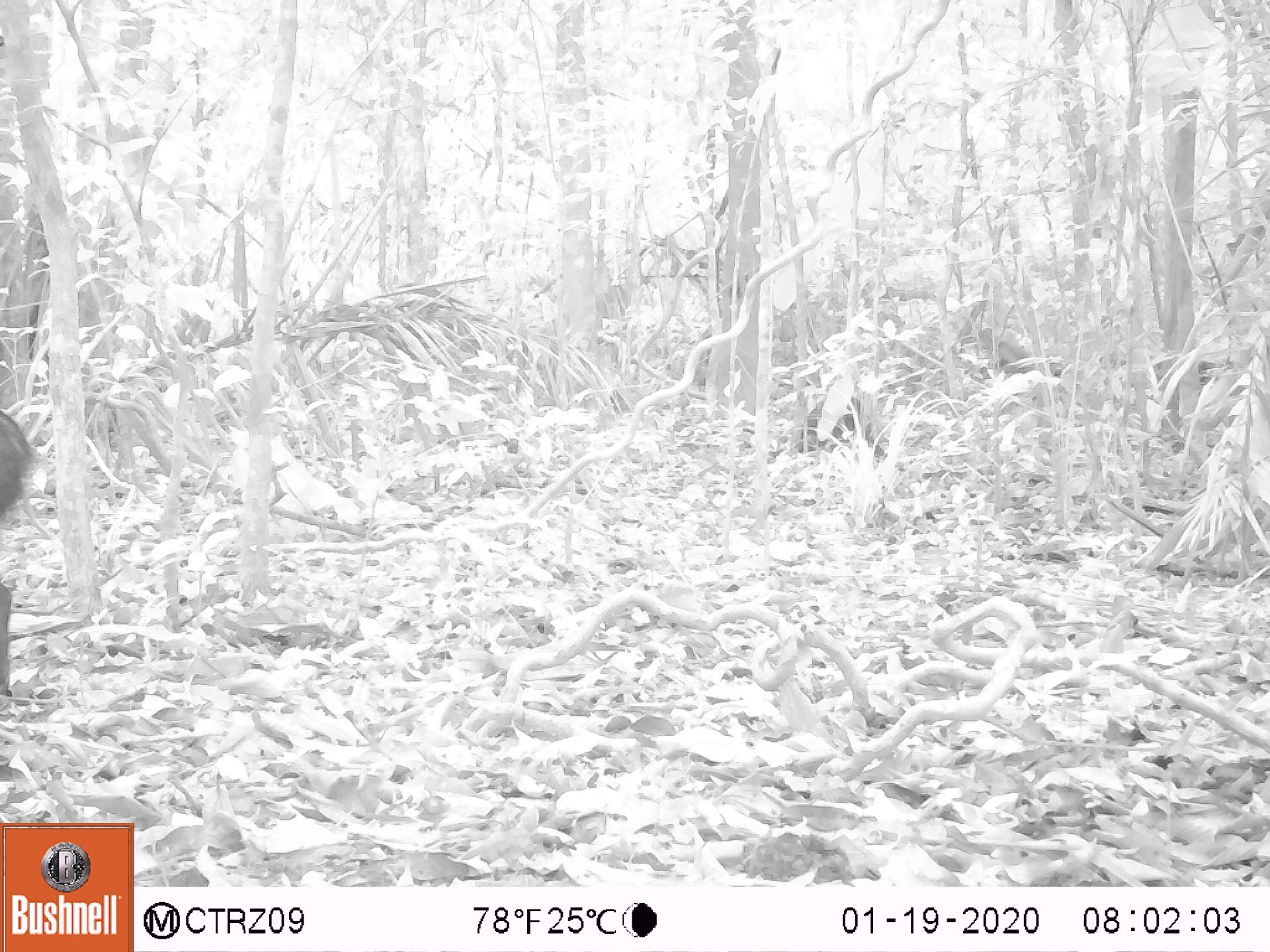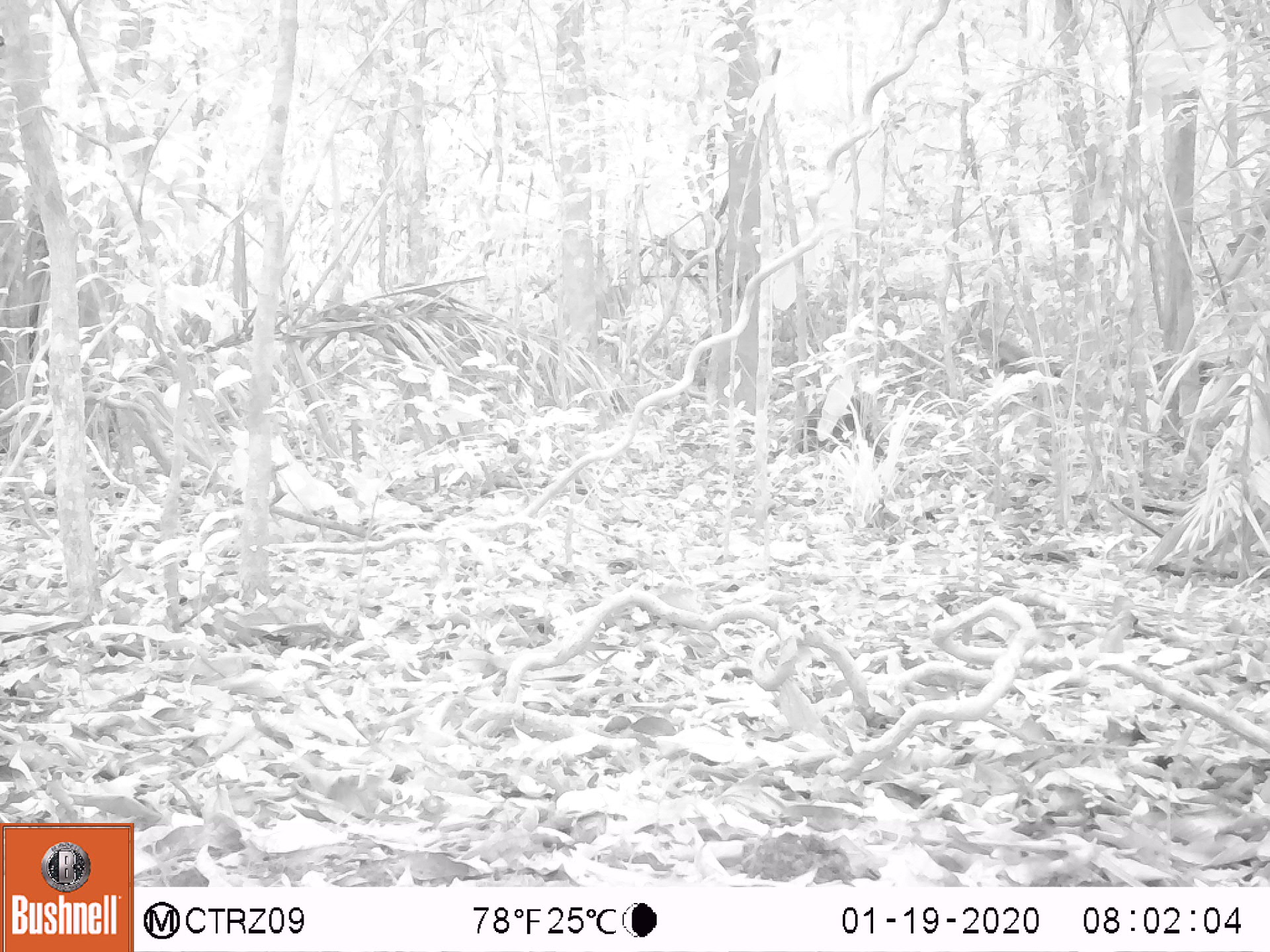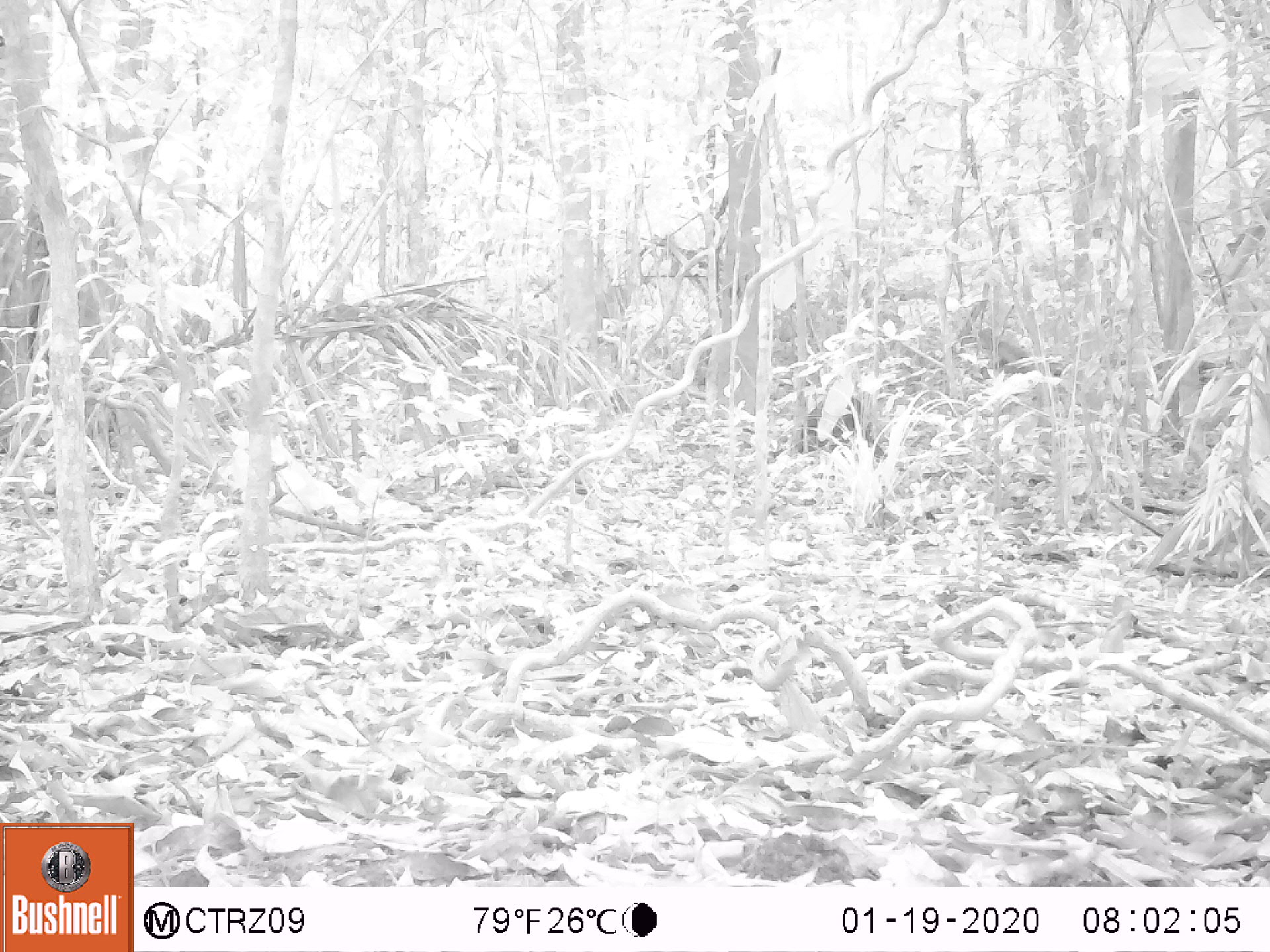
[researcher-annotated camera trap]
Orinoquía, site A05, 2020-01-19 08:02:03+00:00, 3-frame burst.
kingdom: Animalia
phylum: Chordata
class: Mammalia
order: Artiodactyla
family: Tayassuidae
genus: Pecari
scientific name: Pecari tajacu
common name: collared peccary